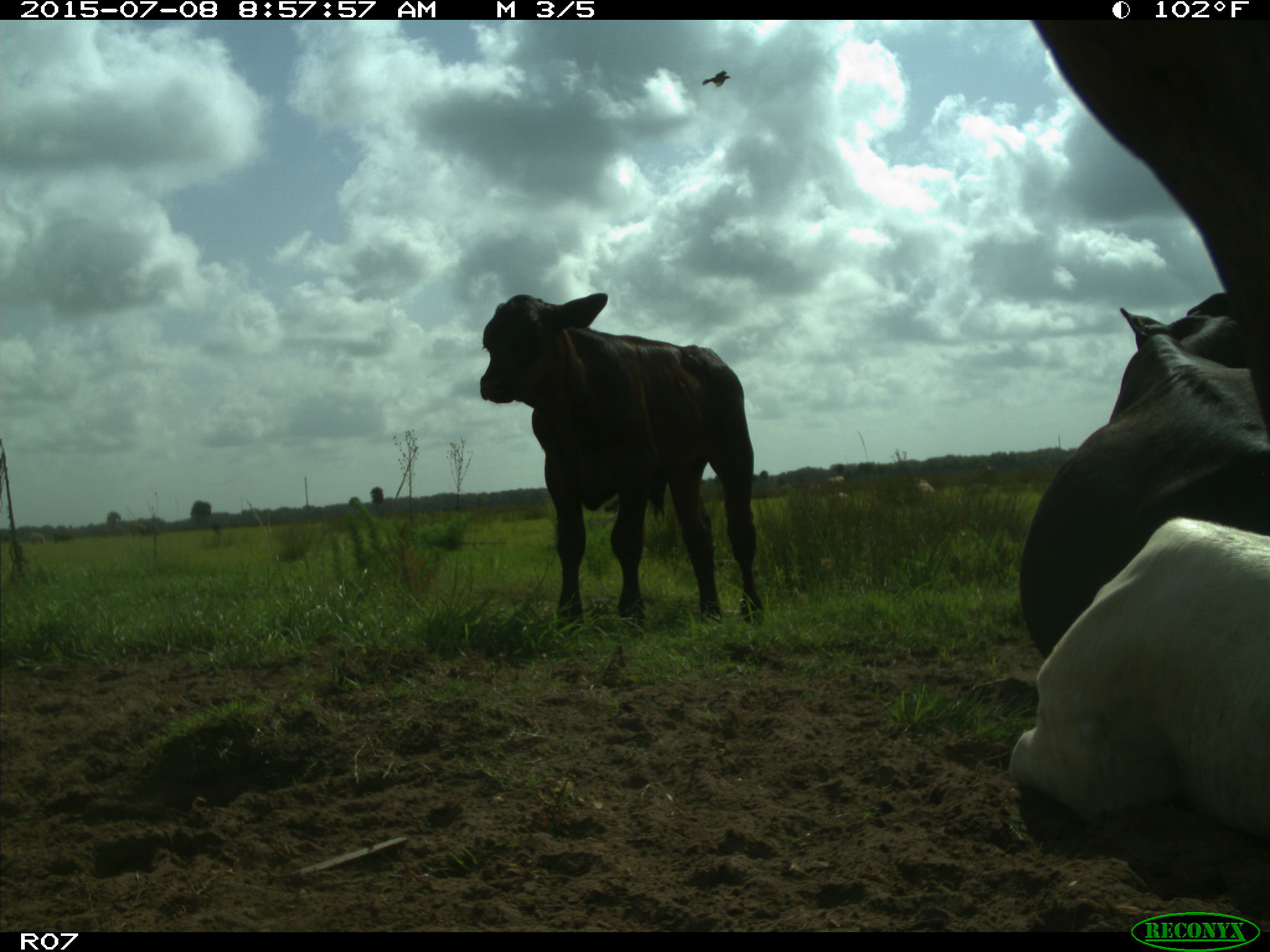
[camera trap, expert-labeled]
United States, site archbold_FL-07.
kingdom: Animalia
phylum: Chordata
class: Mammalia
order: Artiodactyla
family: Bovidae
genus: Bos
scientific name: Bos taurus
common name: domestic cow